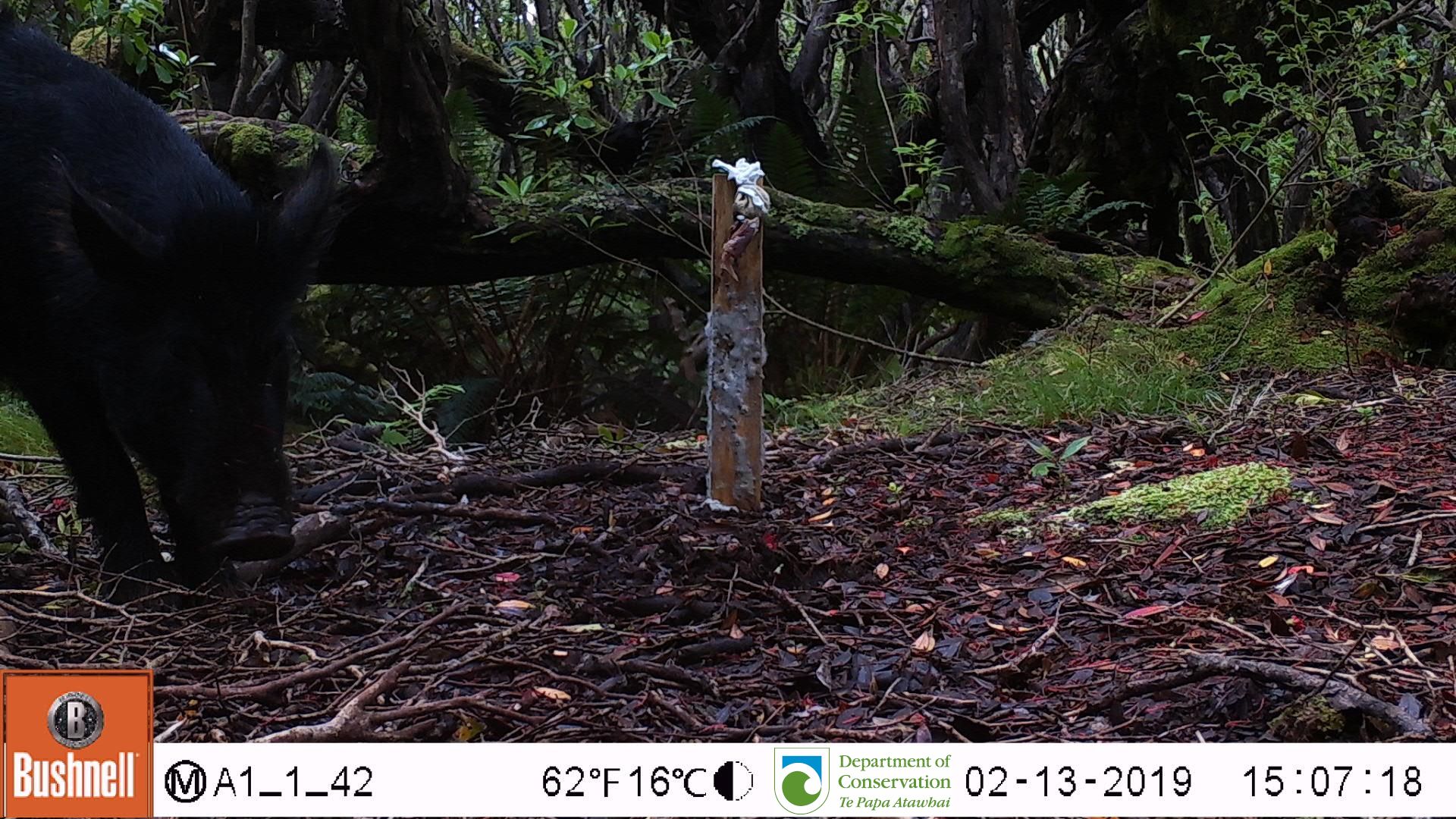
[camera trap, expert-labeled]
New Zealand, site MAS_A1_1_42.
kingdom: Animalia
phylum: Chordata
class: Mammalia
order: Artiodactyla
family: Suidae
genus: Sus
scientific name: Sus scrofa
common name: pig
Pig (Sus scrofa).